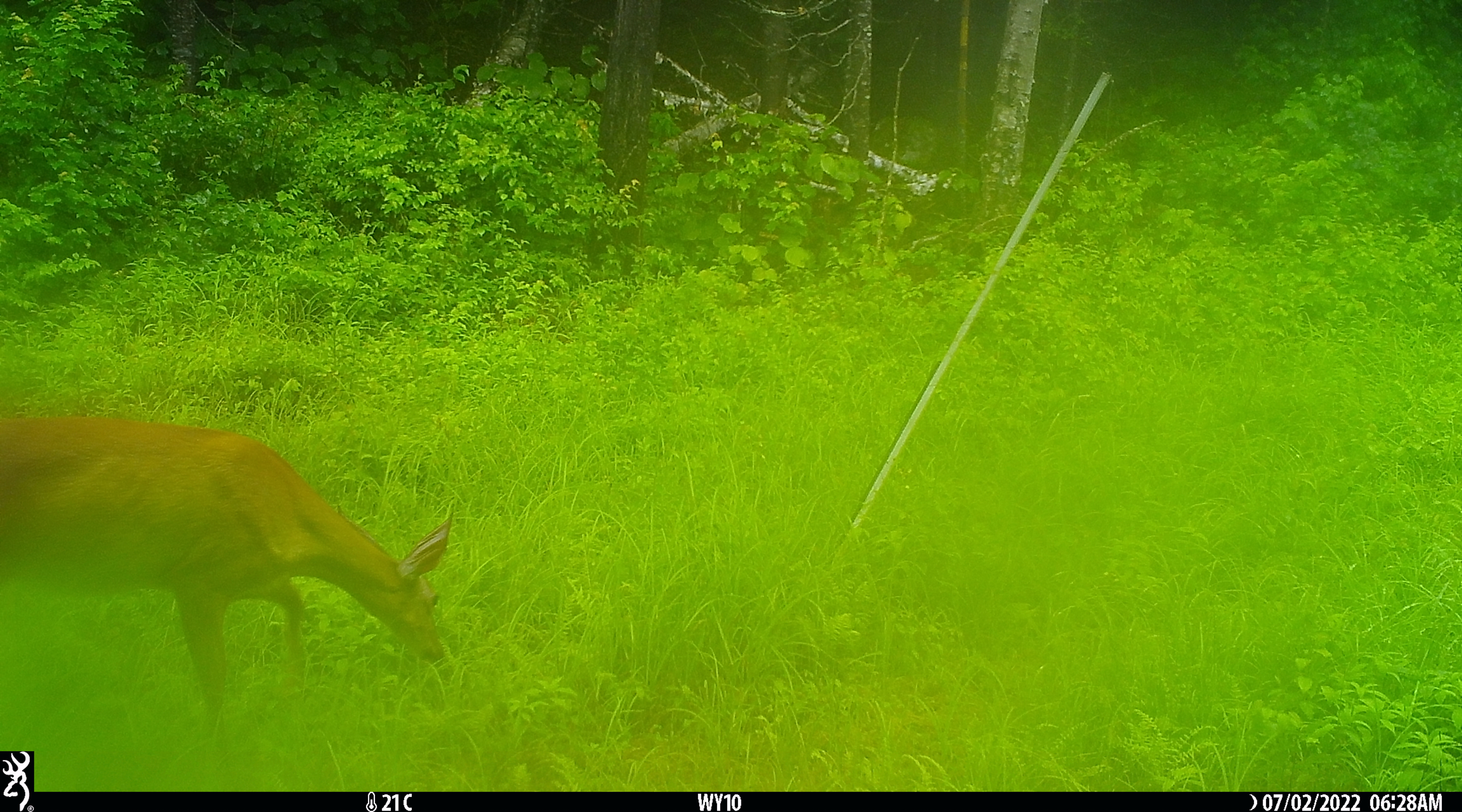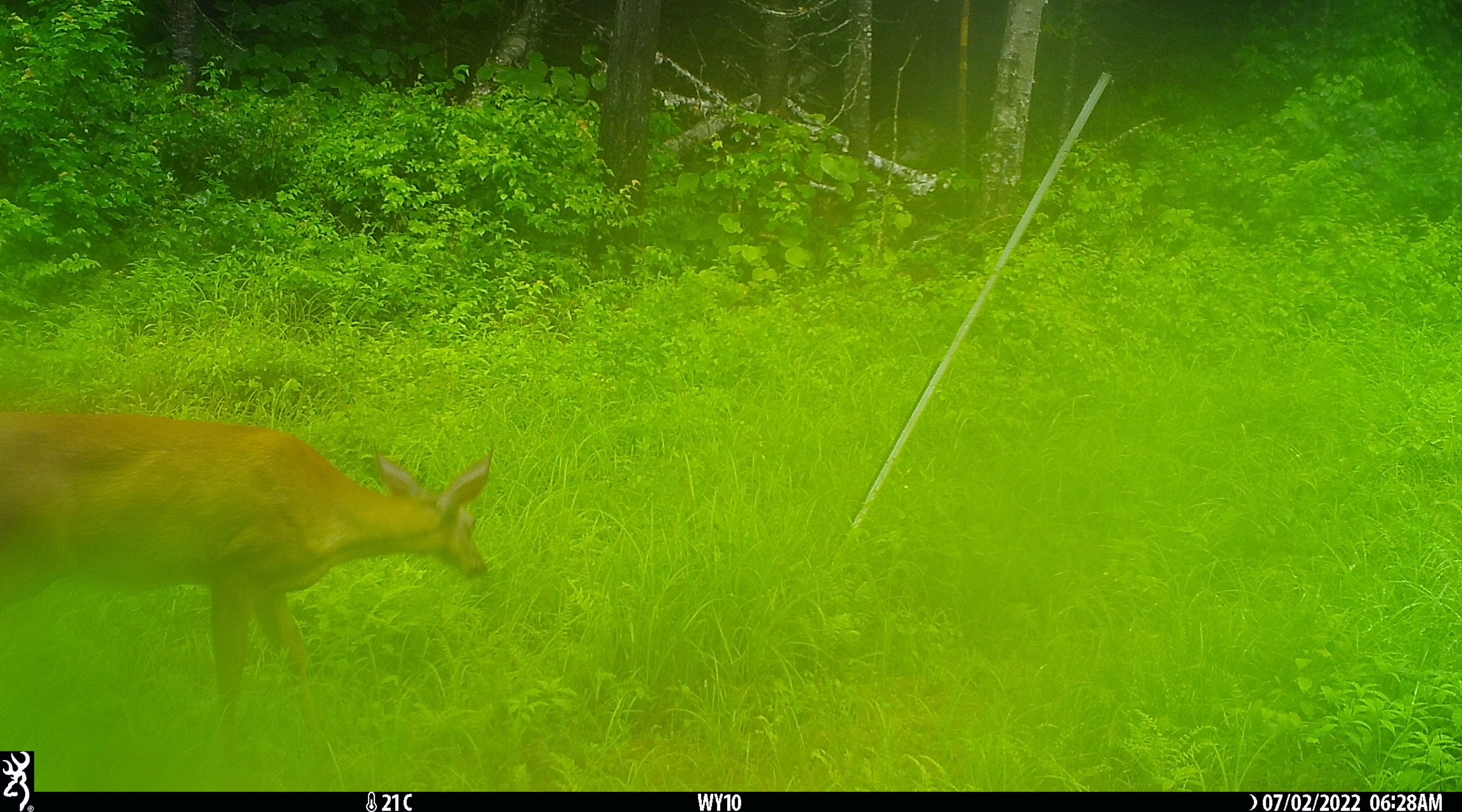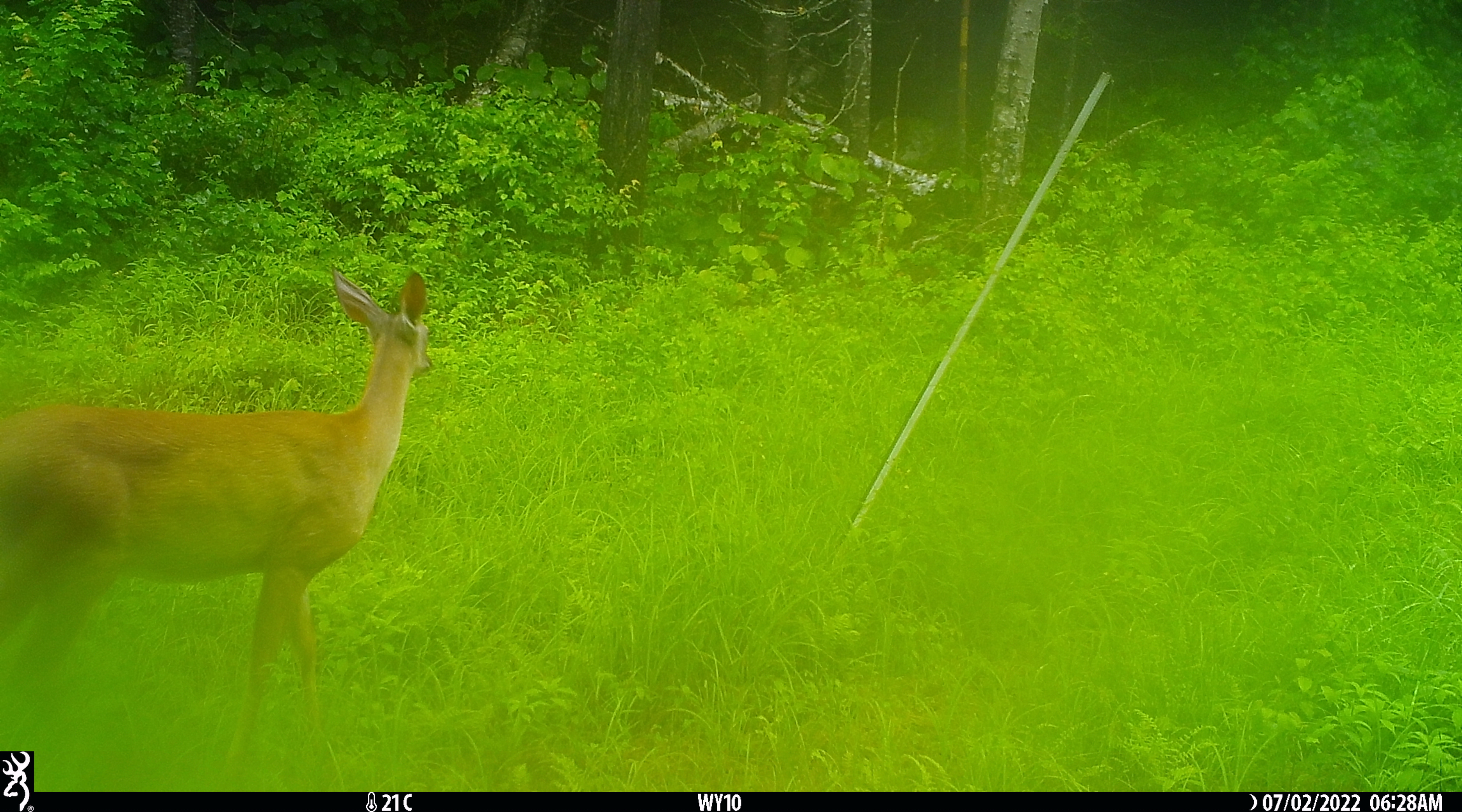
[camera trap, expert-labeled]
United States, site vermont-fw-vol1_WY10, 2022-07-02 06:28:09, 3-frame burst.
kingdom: Animalia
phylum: Chordata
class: Mammalia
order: Artiodactyla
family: Cervidae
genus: Odocoileus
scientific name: Odocoileus virginianus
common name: white-tailed deer